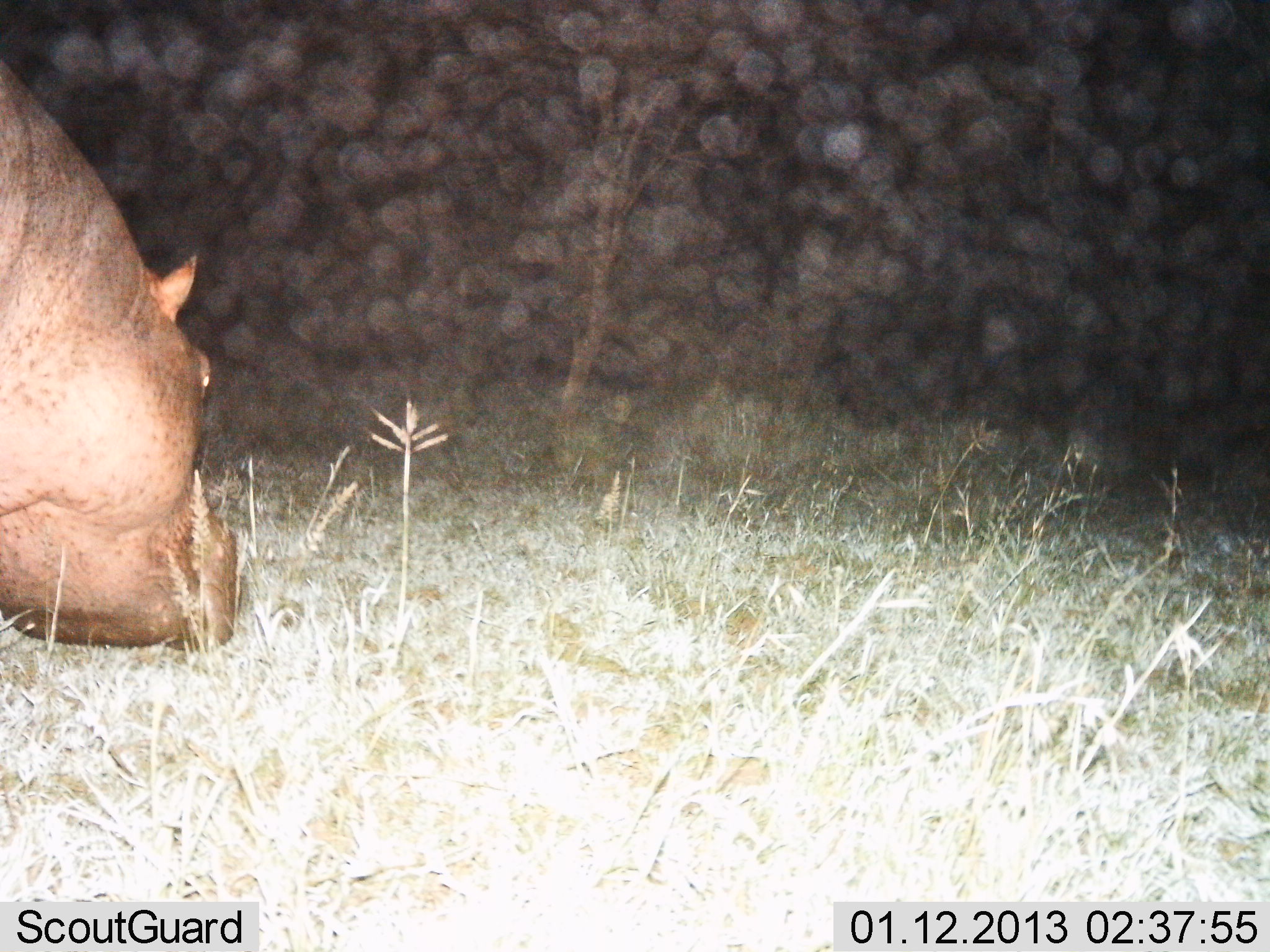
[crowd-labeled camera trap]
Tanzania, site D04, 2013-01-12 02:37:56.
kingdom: Animalia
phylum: Chordata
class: Mammalia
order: Artiodactyla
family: Hippopotamidae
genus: Hippopotamus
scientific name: Hippopotamus amphibius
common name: hippopotamus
Hippopotamus (Hippopotamus amphibius), count 1. Behavior (volunteer vote fractions): standing 16%, resting 0%, moving 24%, interacting 0%. Young present (vote fraction): 0%. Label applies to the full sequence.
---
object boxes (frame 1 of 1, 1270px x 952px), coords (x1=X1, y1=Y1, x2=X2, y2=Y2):
animal: (x1=0, y1=62, x2=240, y2=655)